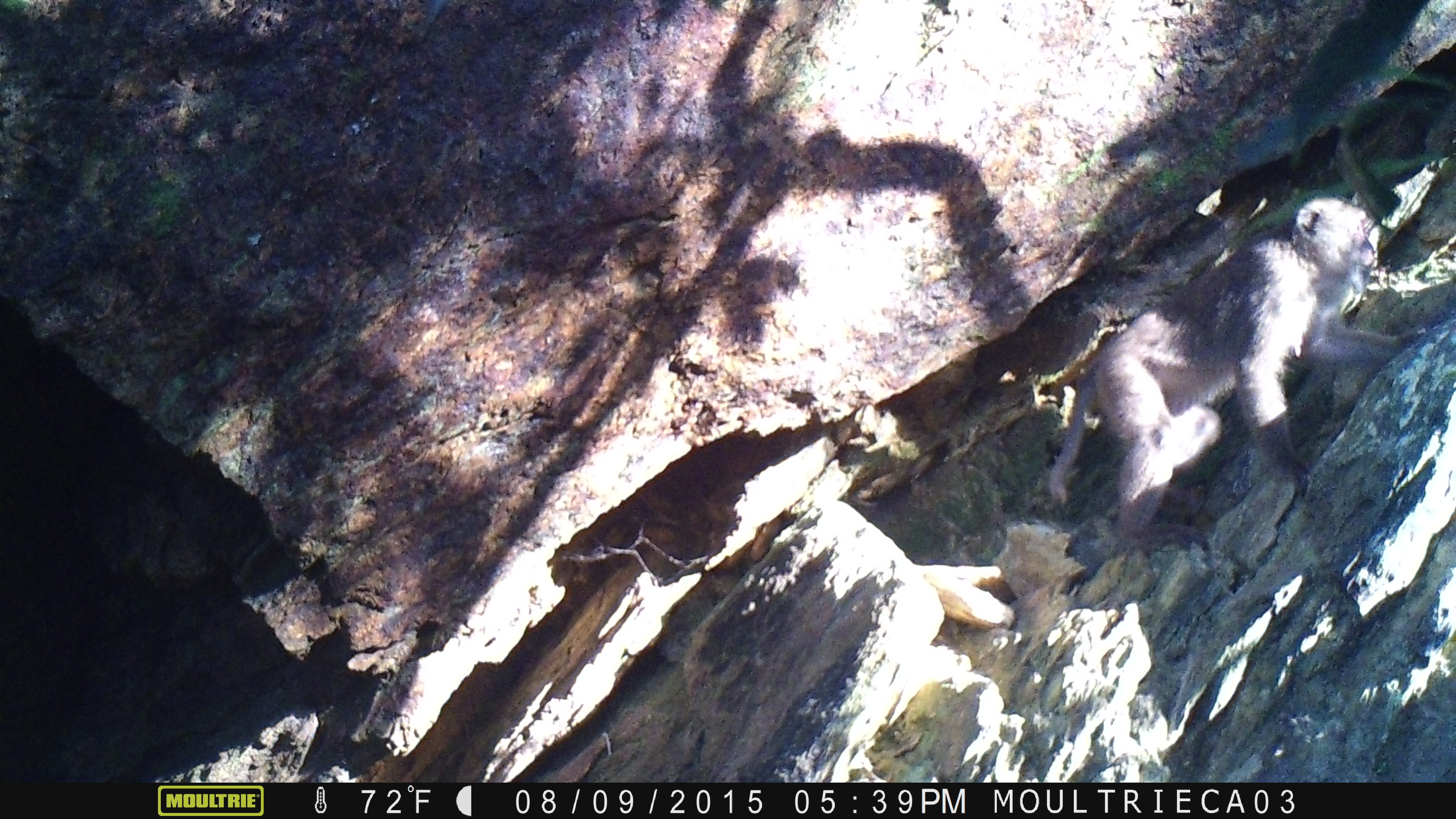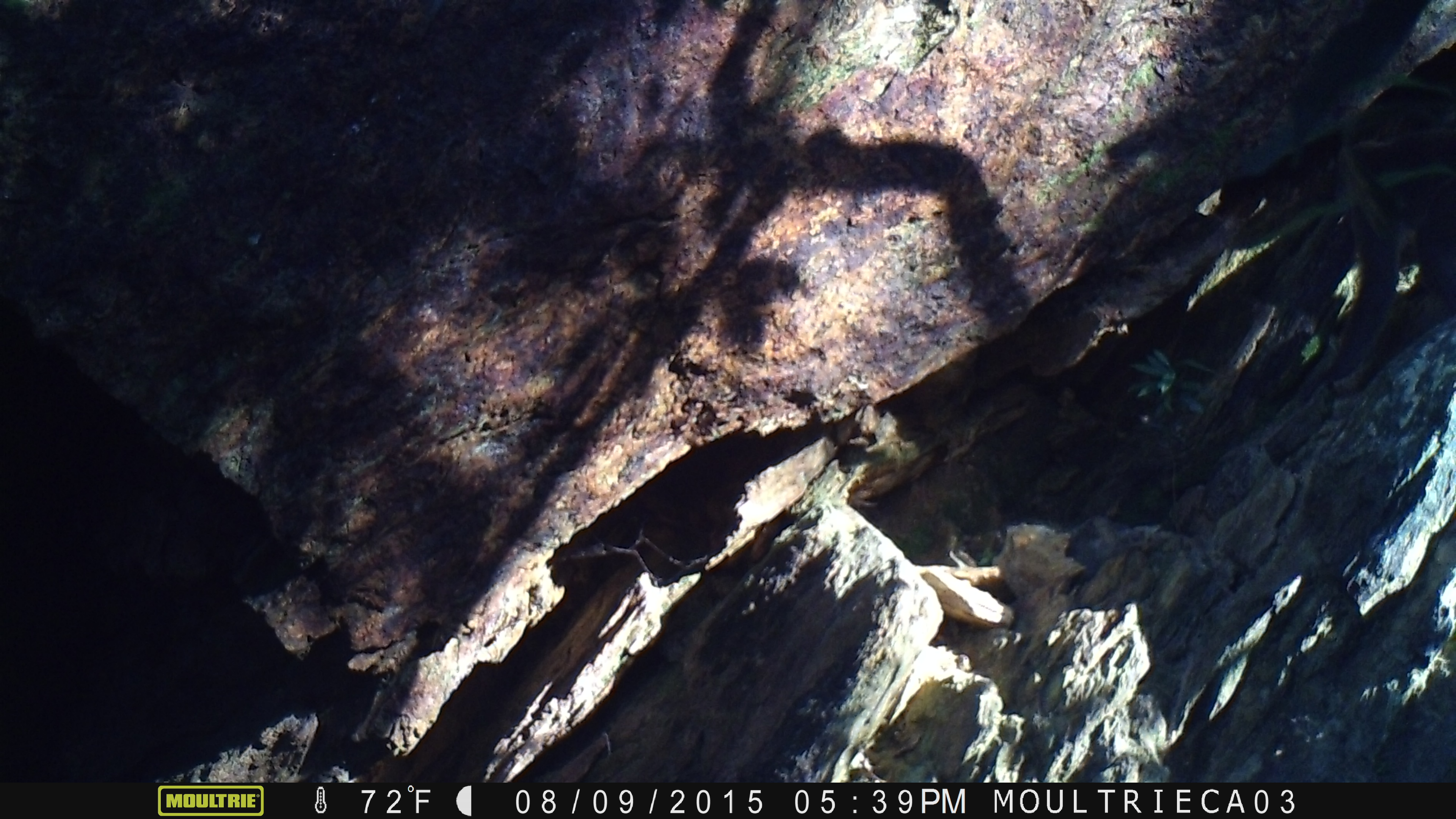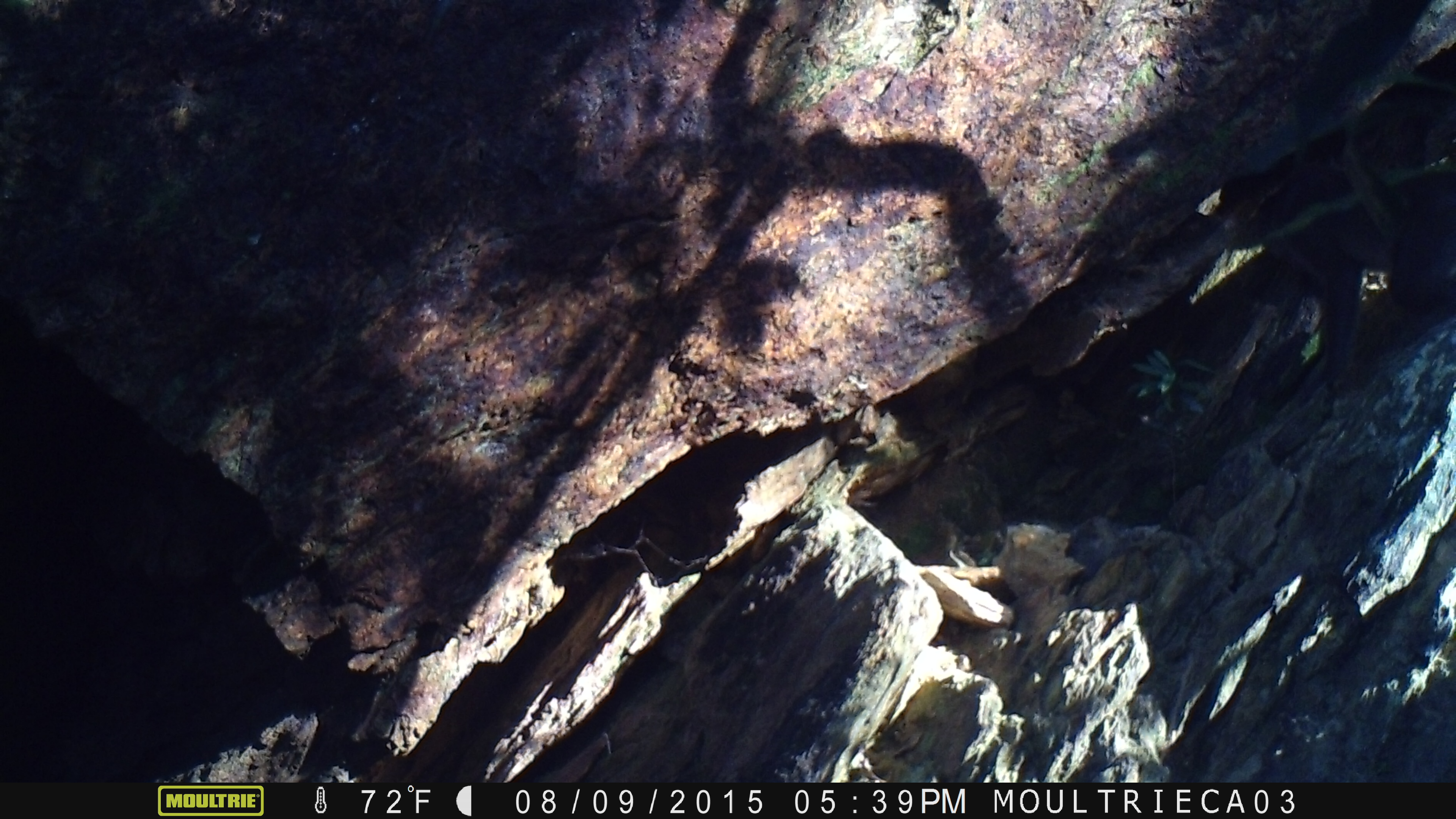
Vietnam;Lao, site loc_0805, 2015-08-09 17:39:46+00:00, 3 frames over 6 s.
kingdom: Animalia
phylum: Chordata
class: Mammalia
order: Primates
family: Cercopithecidae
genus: Macaca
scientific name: Macaca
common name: macaque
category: macaque not stump tailed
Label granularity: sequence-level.